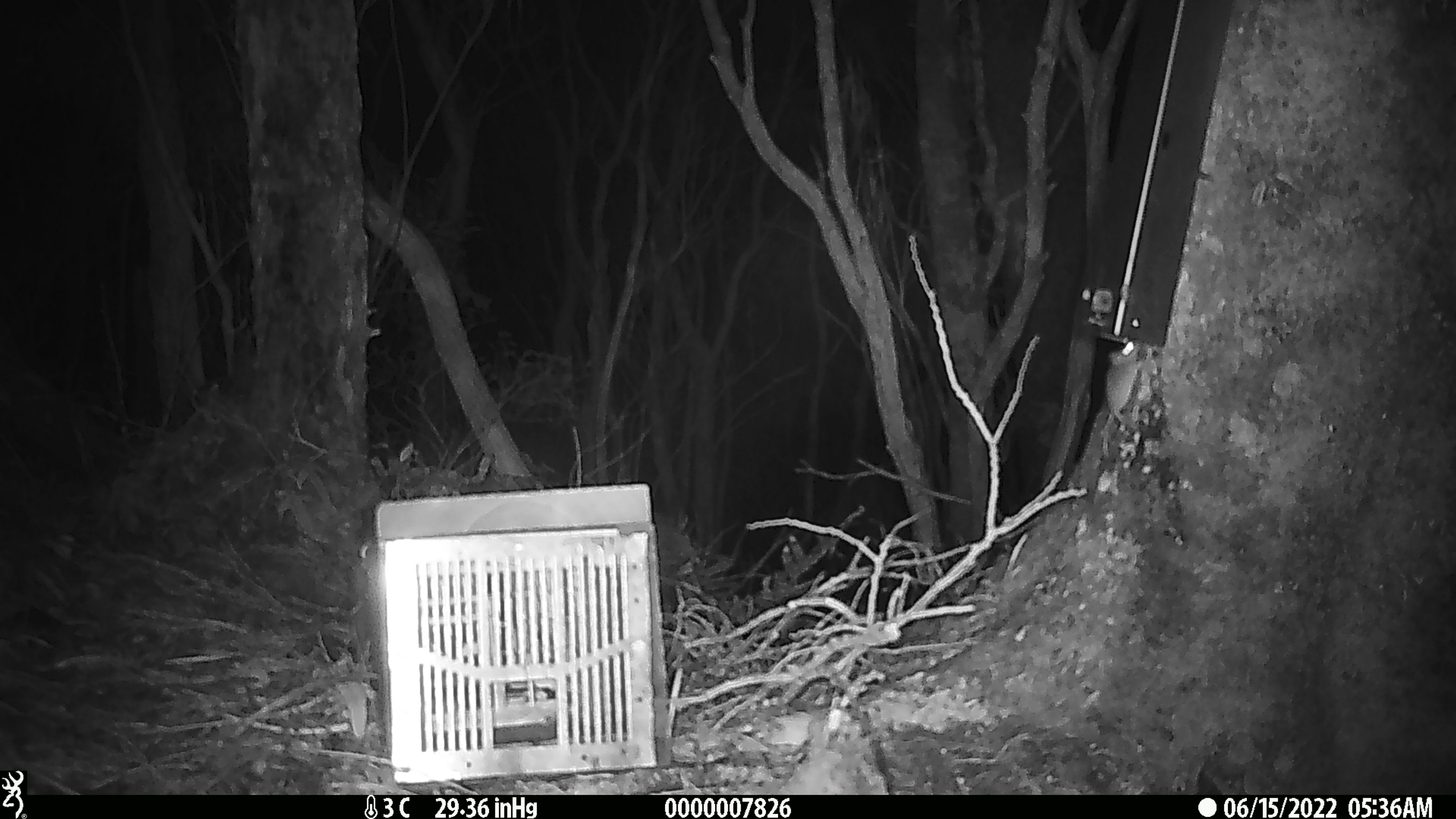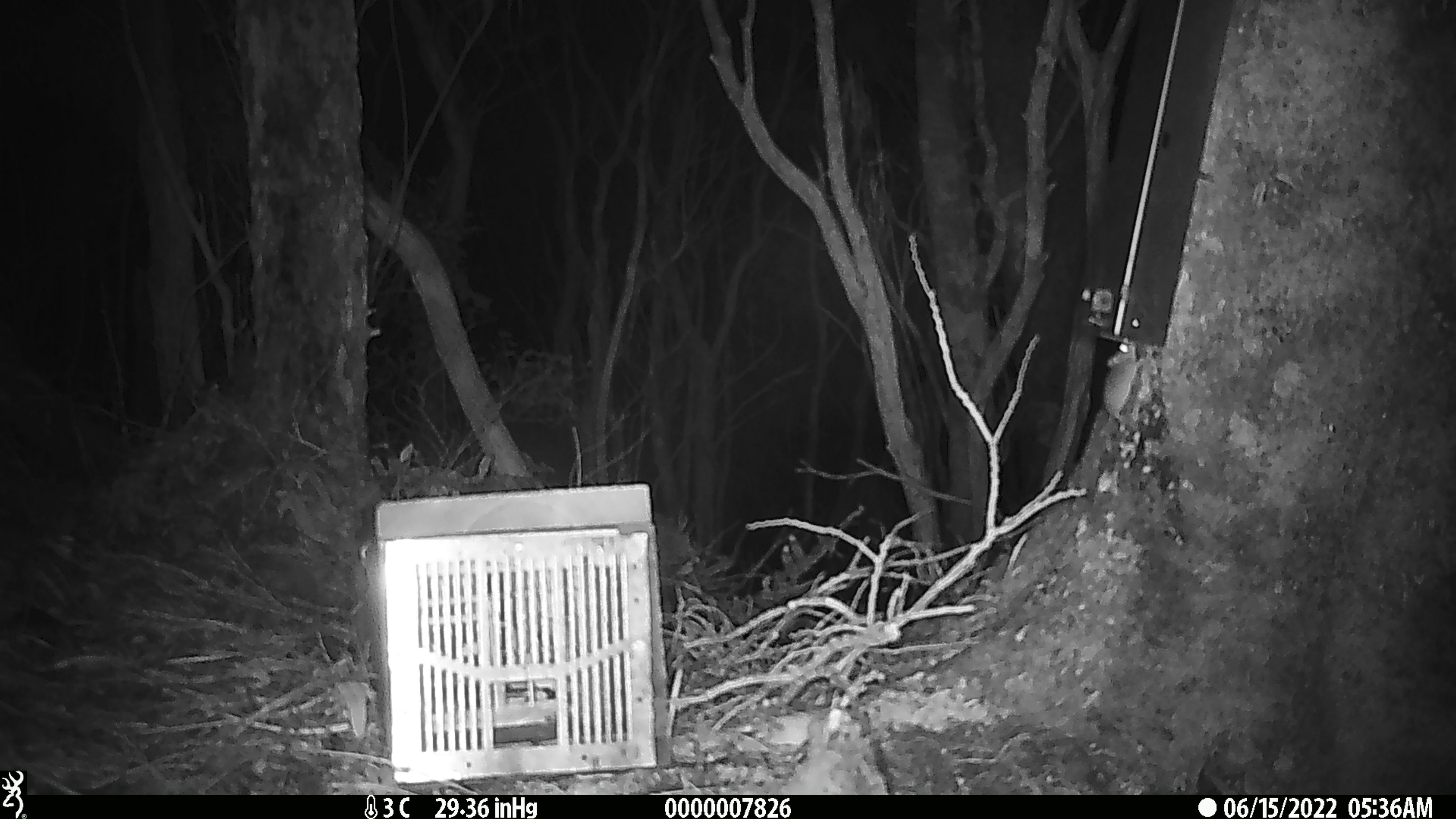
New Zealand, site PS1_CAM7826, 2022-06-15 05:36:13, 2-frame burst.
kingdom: Animalia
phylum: Chordata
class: Mammalia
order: Rodentia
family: Muridae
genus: Mus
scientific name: Mus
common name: mouse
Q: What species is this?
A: Mouse (Mus).